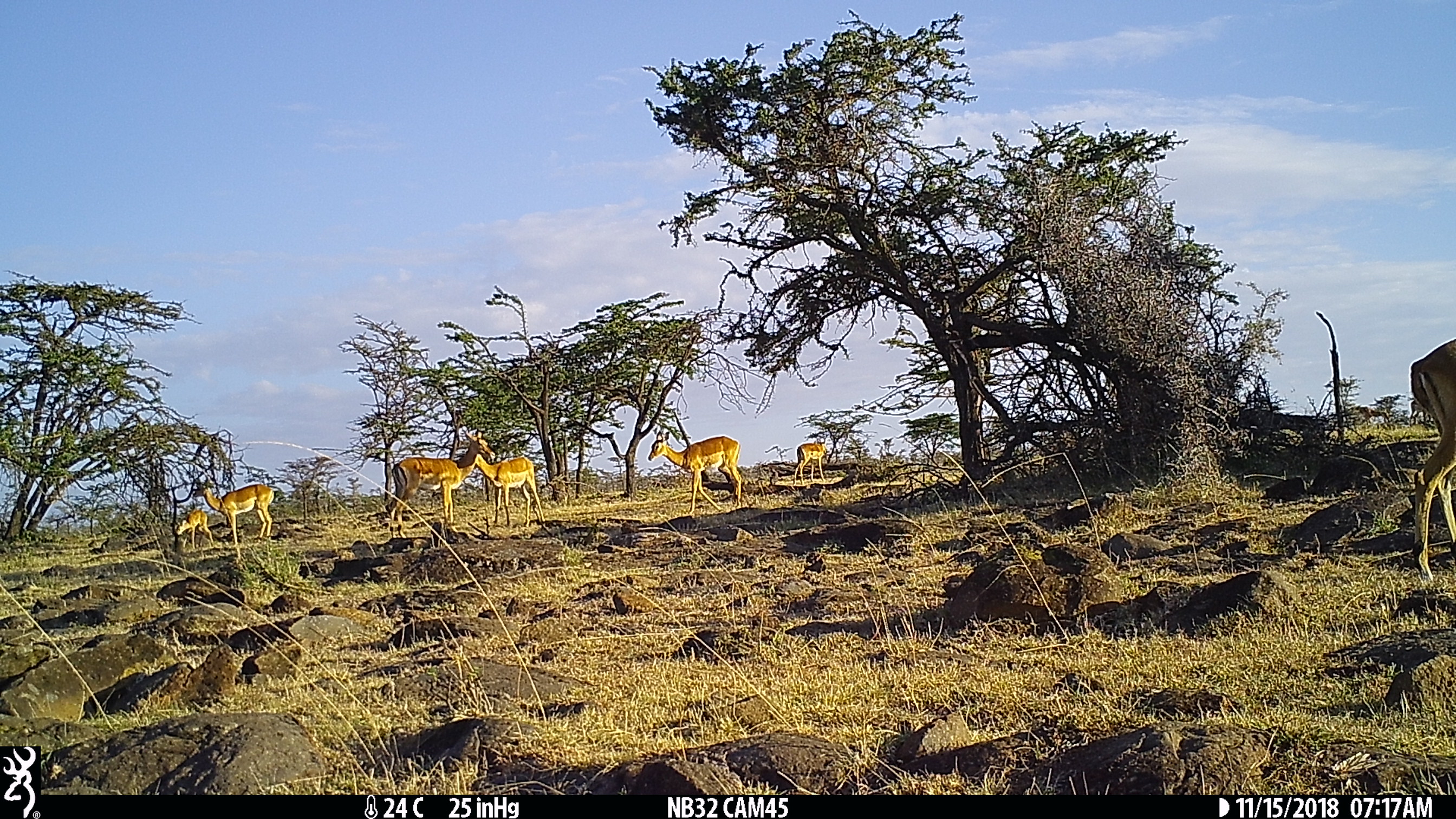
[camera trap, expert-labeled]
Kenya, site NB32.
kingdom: Animalia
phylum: Chordata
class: Mammalia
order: Artiodactyla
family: Bovidae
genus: Aepyceros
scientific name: Aepyceros melampus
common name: impala